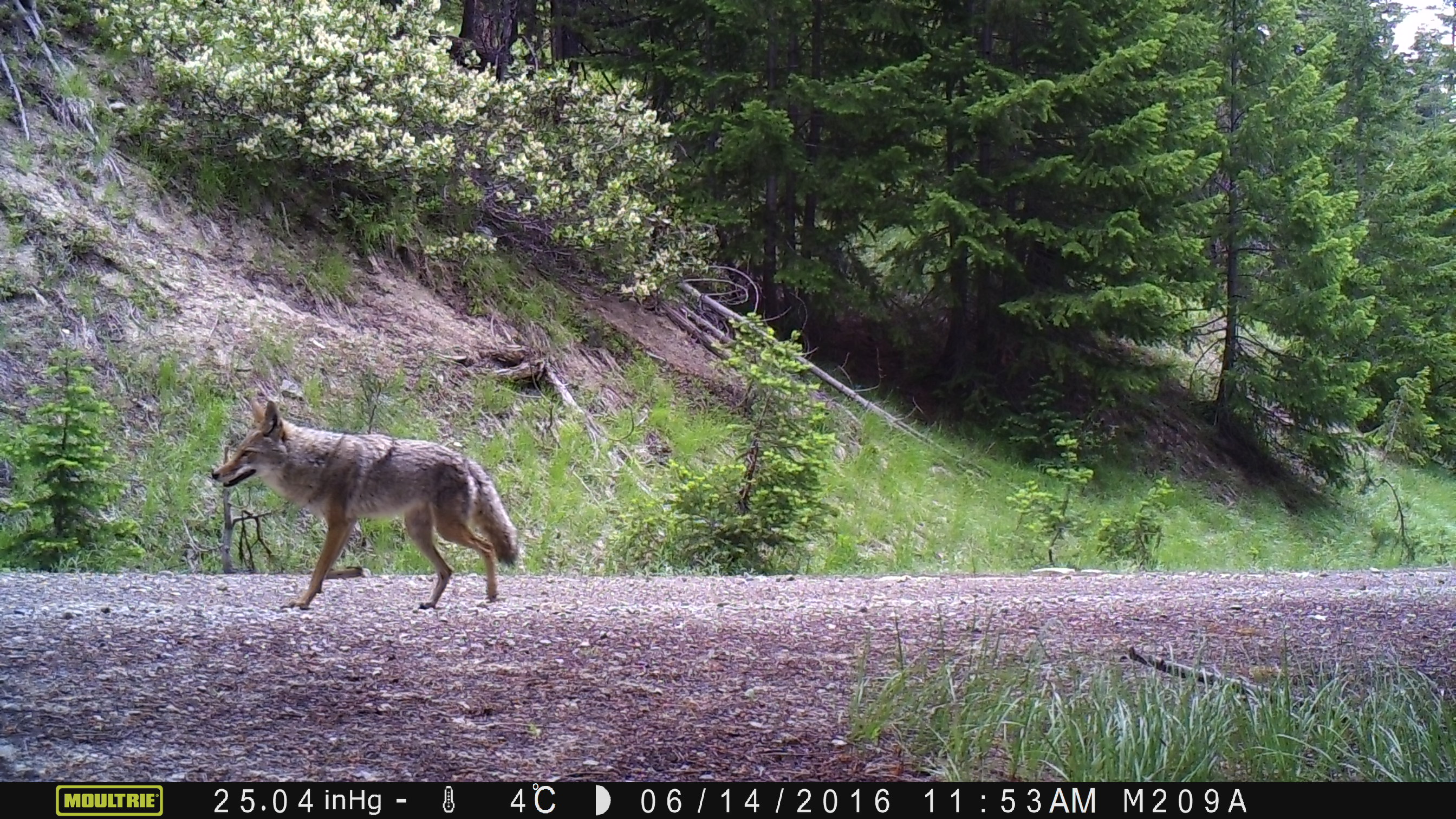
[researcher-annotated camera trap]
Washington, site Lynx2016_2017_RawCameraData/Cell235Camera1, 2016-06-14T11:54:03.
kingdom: Animalia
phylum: Chordata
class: Mammalia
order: Carnivora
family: Canidae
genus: Canis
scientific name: Canis latrans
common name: coyote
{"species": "Canis latrans (coyote)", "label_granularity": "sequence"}